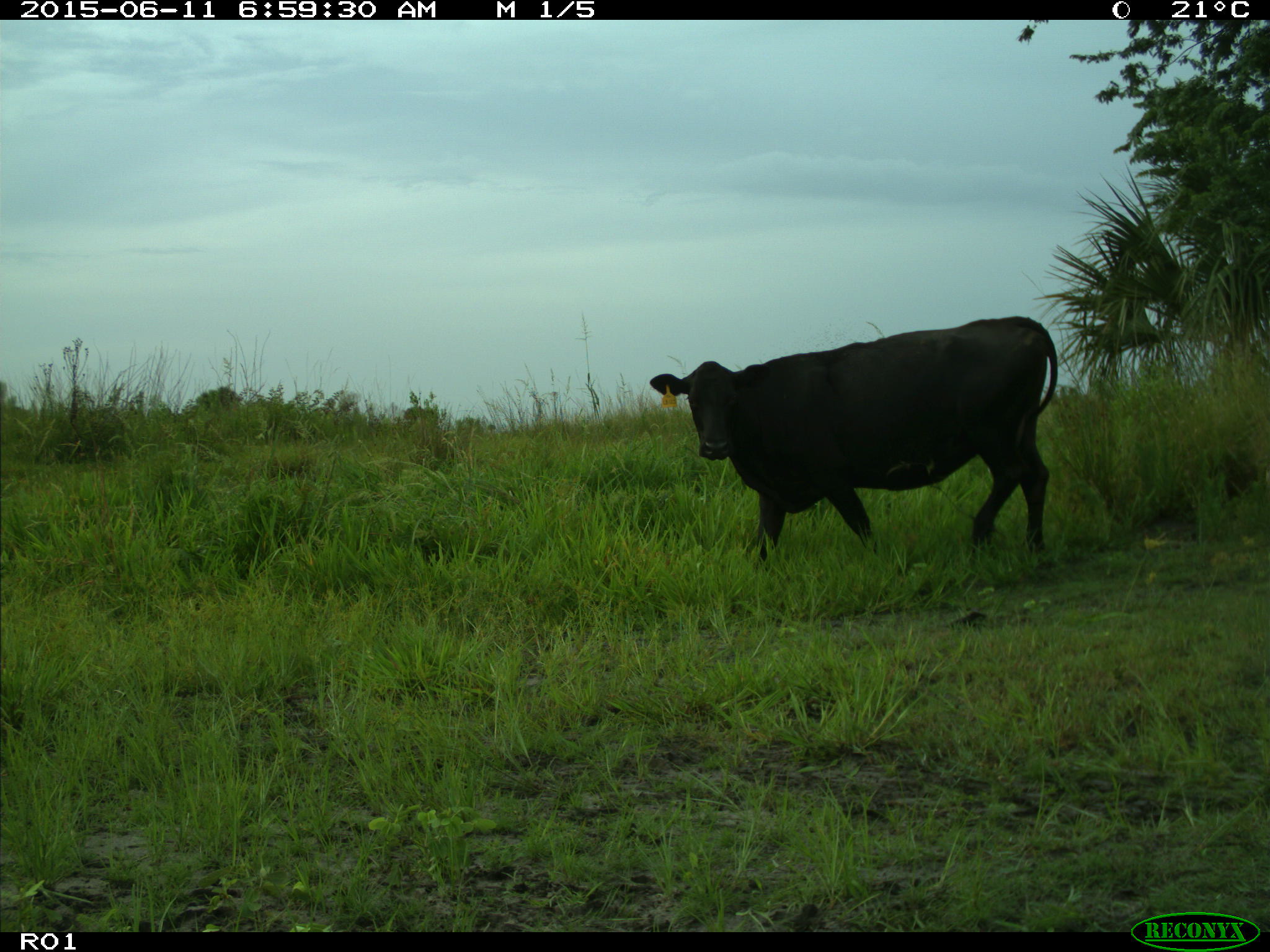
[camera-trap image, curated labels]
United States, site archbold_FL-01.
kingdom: Animalia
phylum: Chordata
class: Mammalia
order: Artiodactyla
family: Bovidae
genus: Bos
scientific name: Bos taurus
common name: domestic cow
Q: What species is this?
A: Bos taurus (domestic cow).